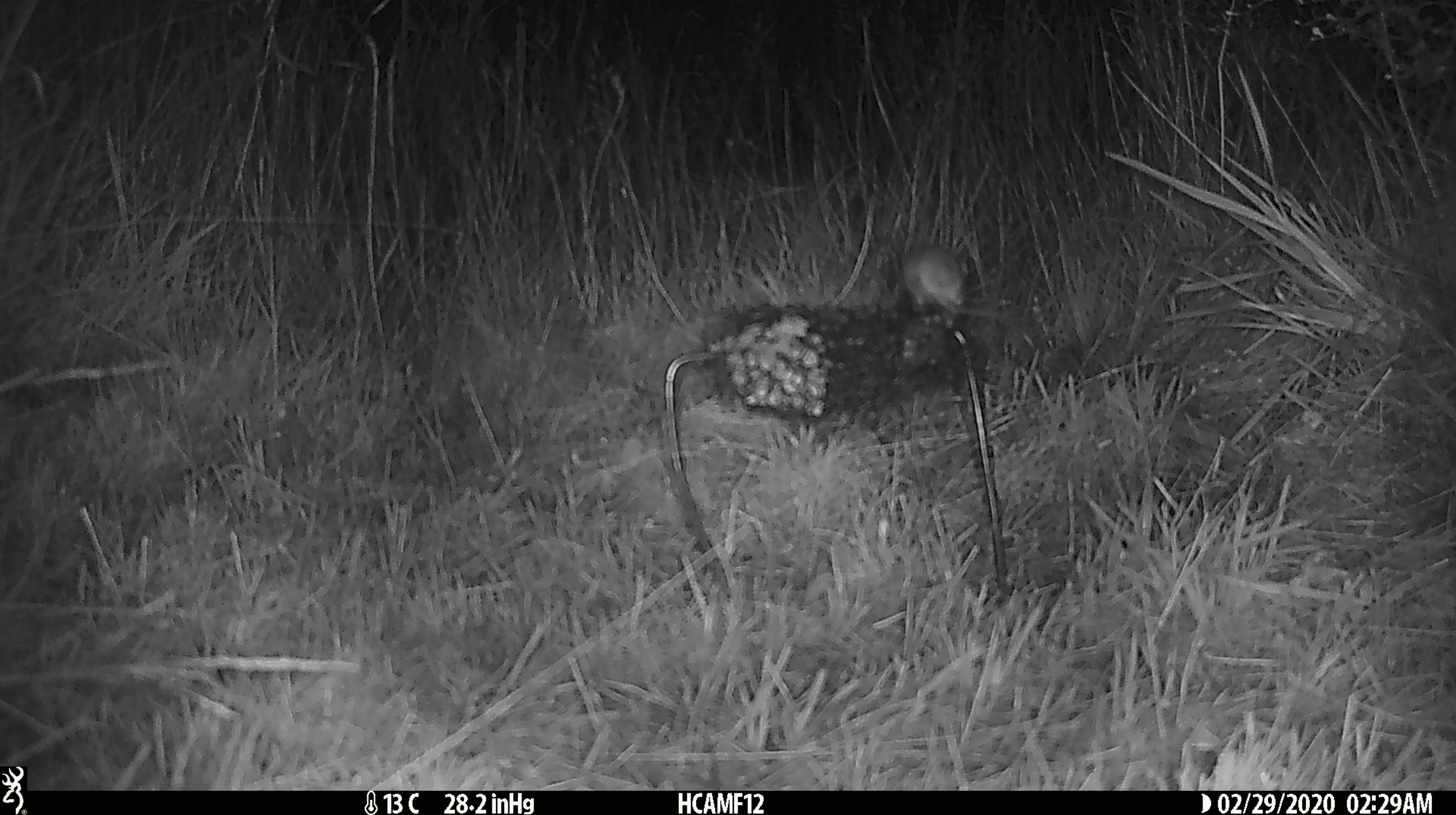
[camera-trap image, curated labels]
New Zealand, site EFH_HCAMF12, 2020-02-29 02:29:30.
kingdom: Animalia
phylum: Chordata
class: Mammalia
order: Rodentia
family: Muridae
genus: Mus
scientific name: Mus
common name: mouse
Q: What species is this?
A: Mouse (Mus).